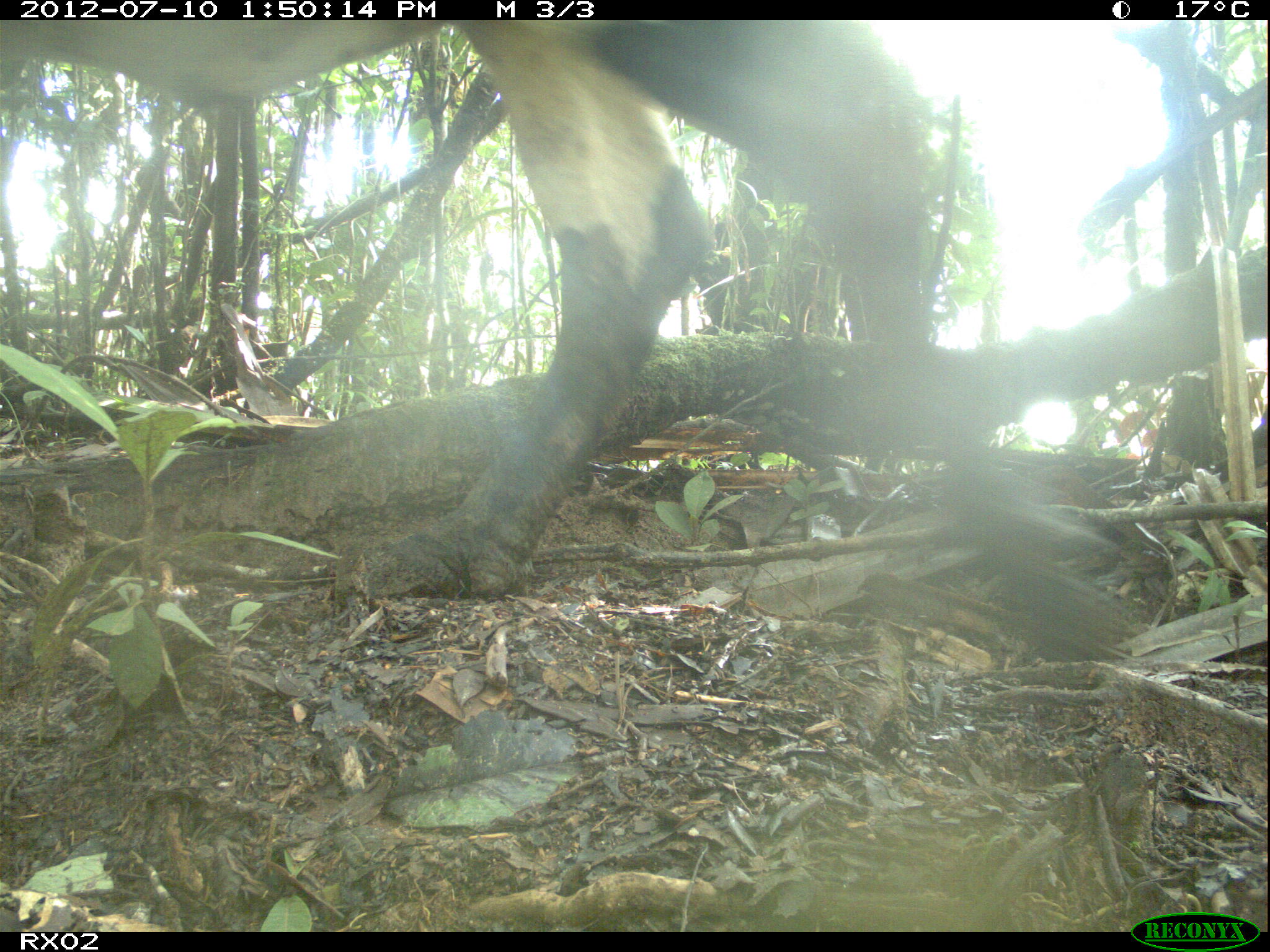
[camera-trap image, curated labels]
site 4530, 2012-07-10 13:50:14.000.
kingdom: Animalia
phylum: Chordata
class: Mammalia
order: Artiodactyla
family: Bovidae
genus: Bos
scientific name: Bos taurus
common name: domestic cattle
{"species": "Bos taurus (domestic cattle)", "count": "5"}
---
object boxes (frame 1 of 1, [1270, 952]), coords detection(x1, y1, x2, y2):
bos taurus: detection(0, 14, 935, 603)